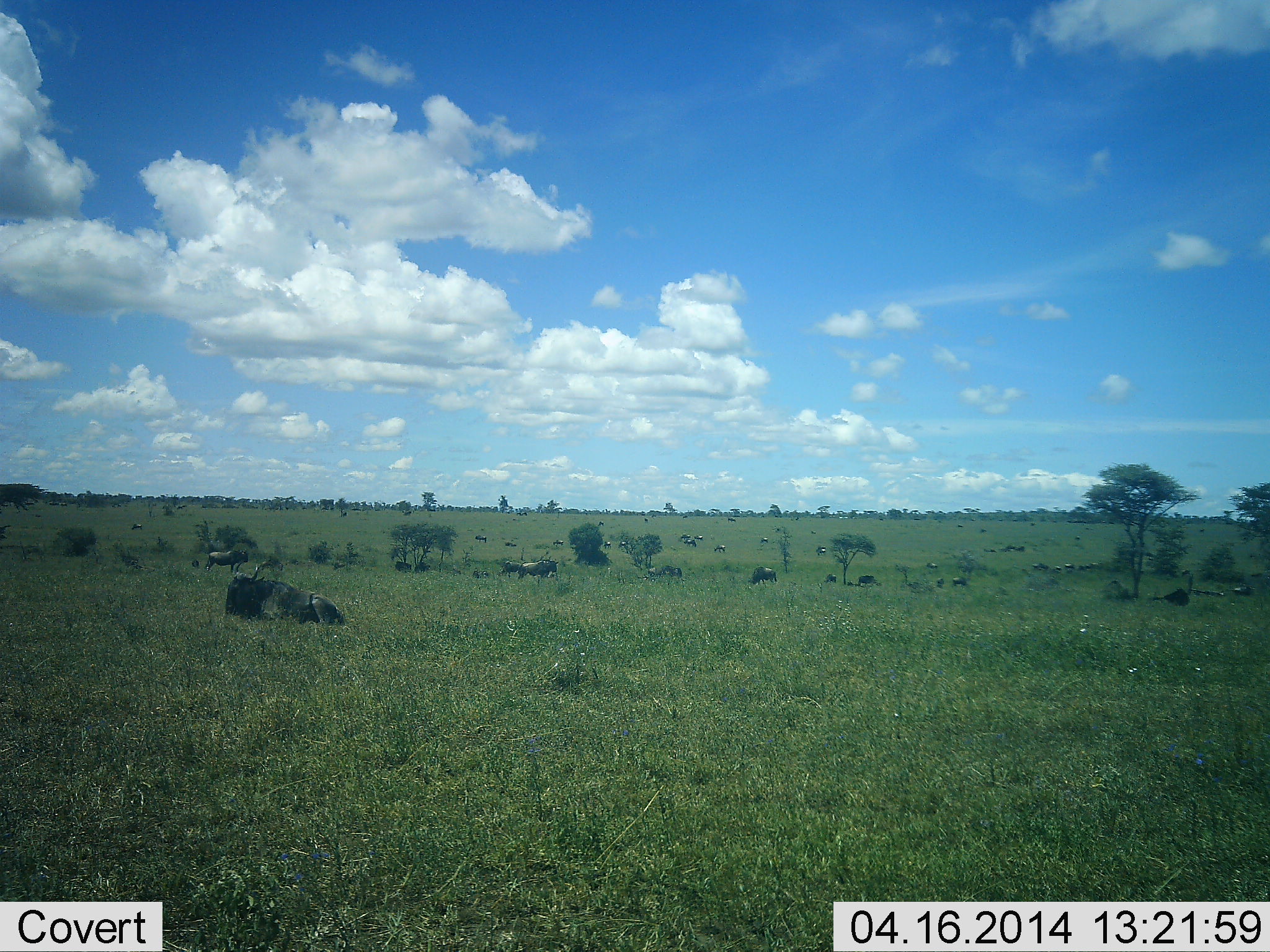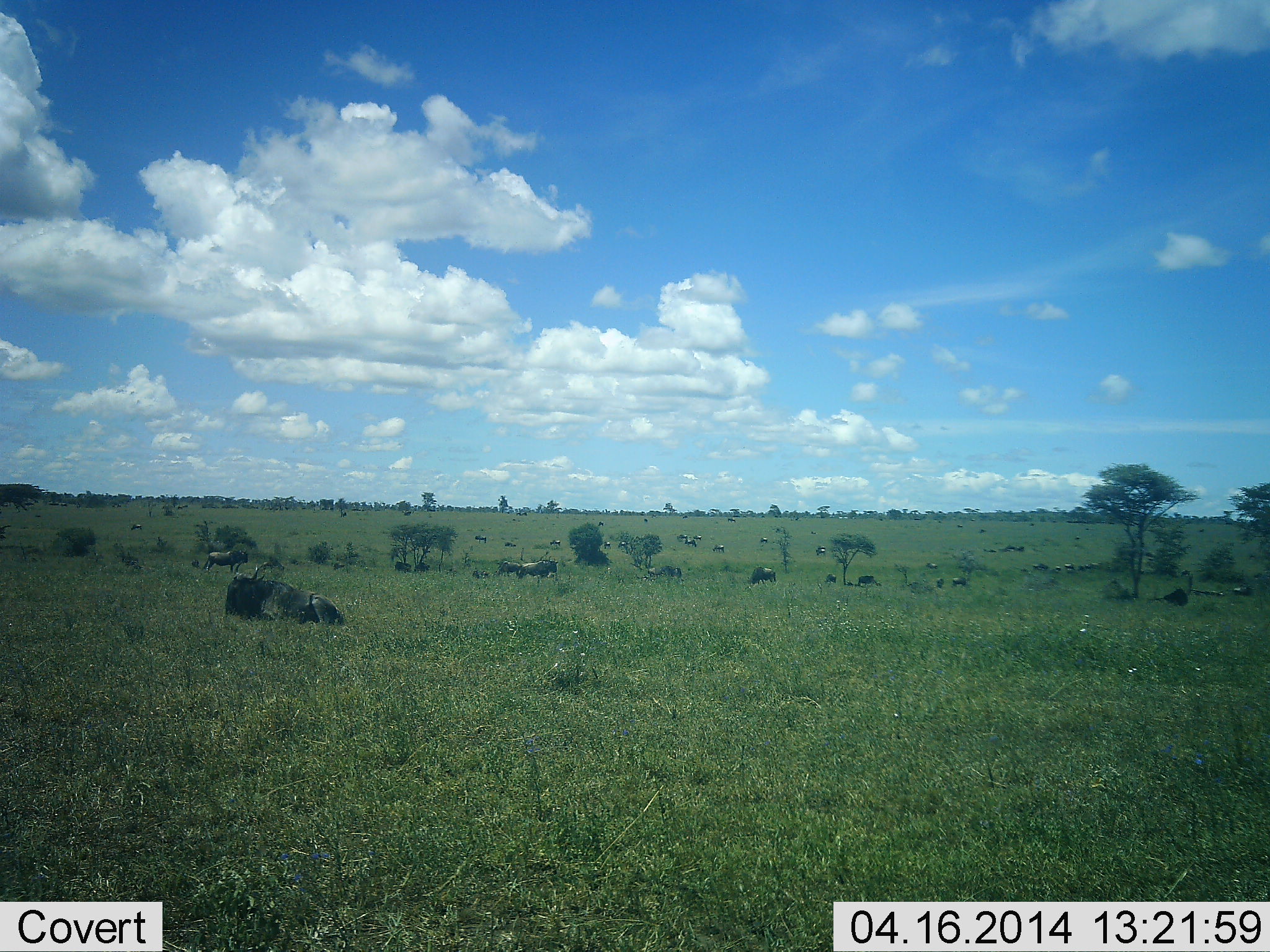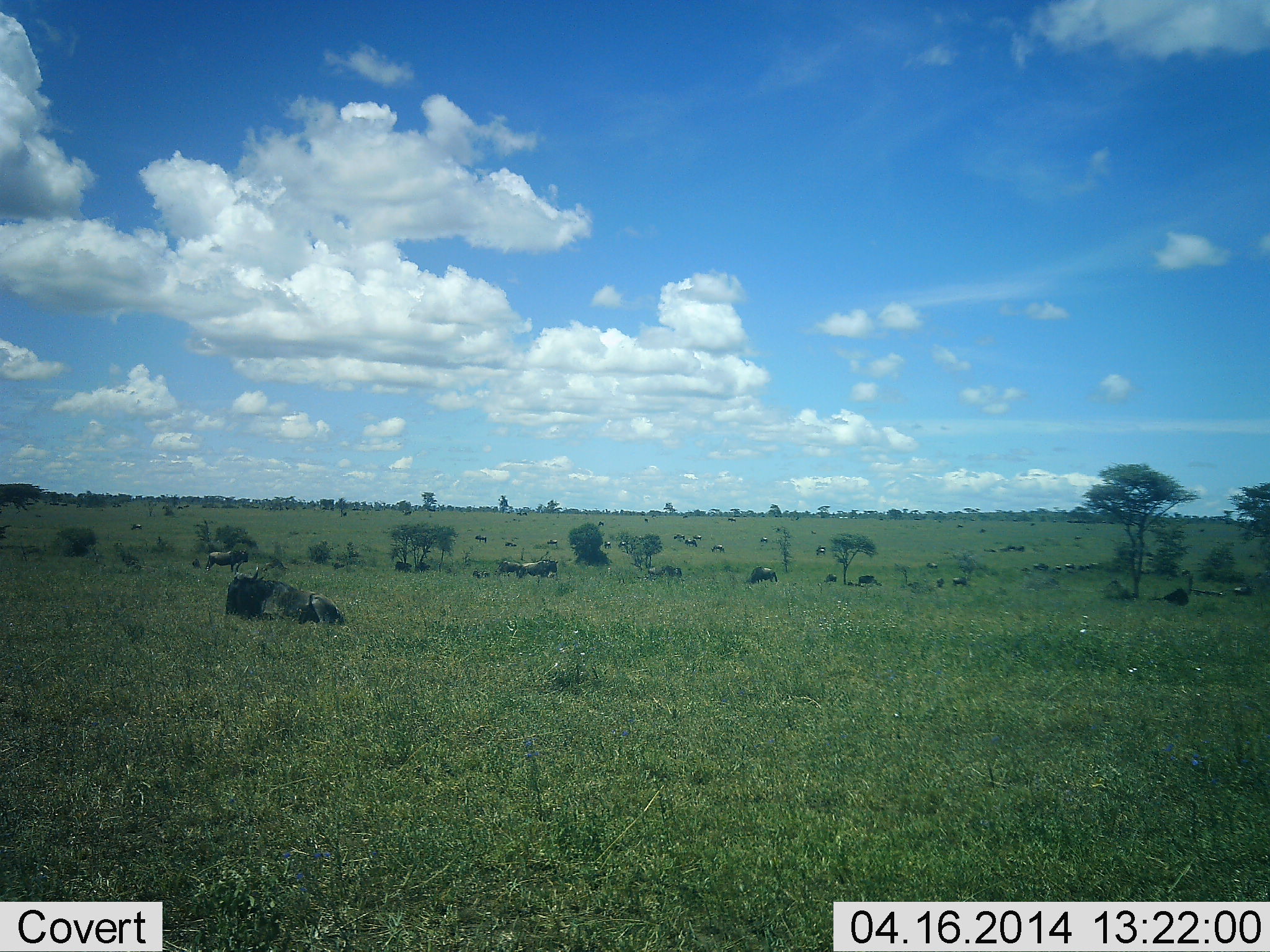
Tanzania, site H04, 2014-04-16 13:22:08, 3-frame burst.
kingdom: Animalia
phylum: Chordata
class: Mammalia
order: Artiodactyla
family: Bovidae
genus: Connochaetes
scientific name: Connochaetes taurinus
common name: blue wildebeest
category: wildebeest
Wildebeest (blue wildebeest) (Connochaetes taurinus), count 11-50. Behavior (volunteer vote fractions): standing 50%, resting 80%, moving 10%, interacting 0%. Young present (vote fraction): 10%. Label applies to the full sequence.